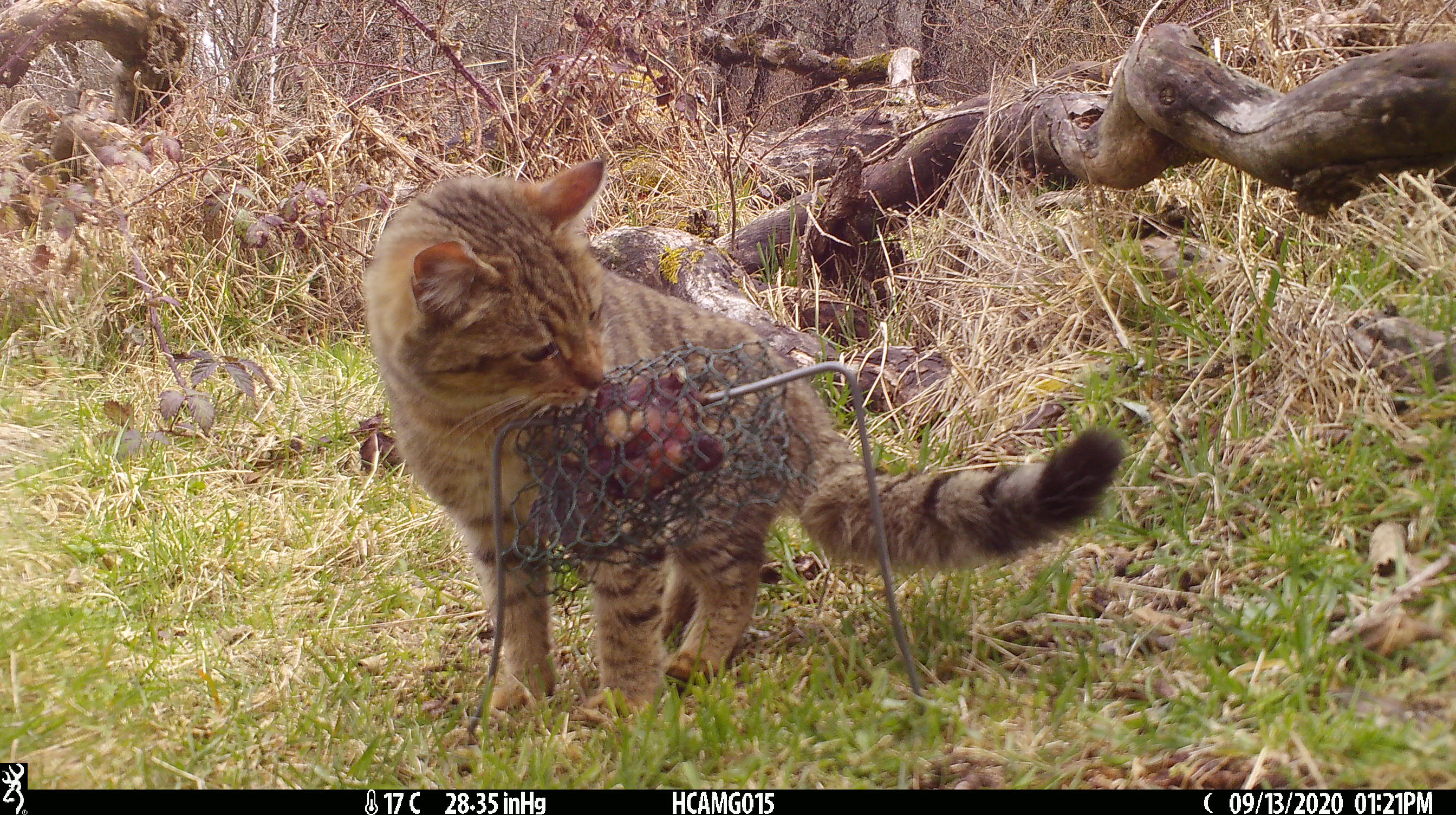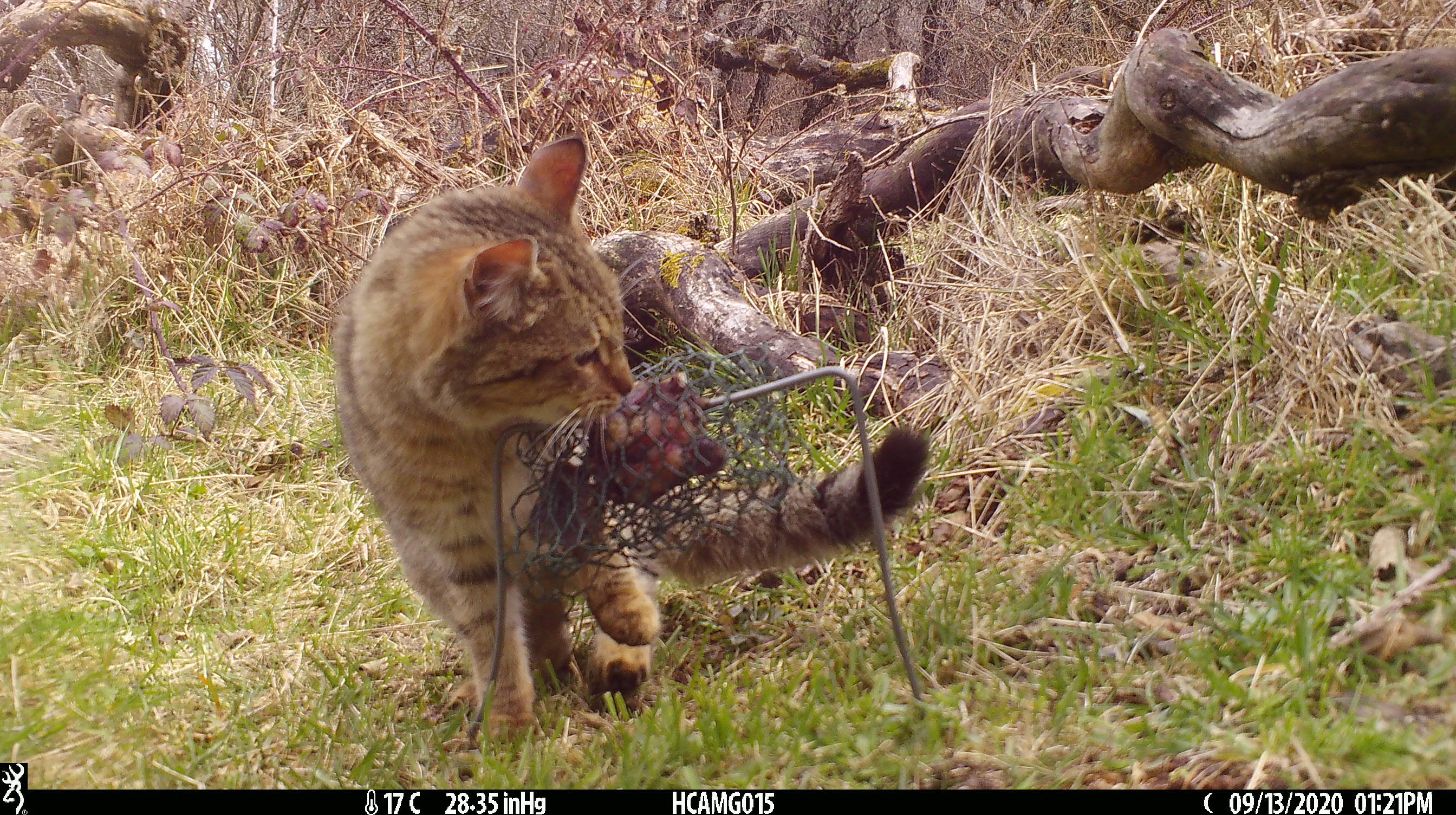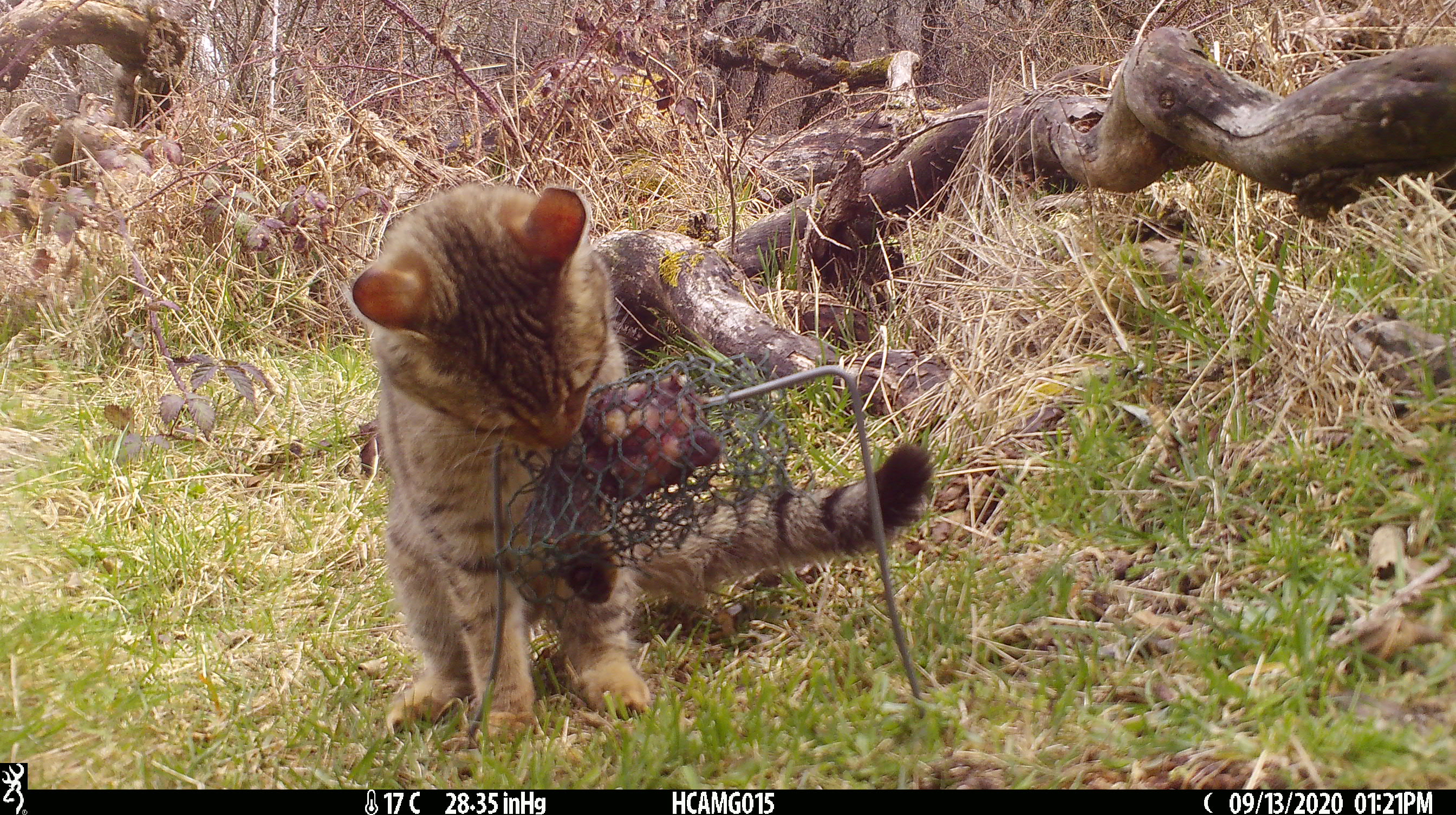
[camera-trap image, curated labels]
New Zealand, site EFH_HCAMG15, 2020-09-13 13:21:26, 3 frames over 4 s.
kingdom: Animalia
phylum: Chordata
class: Mammalia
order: Carnivora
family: Felidae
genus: Felis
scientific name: Felis catus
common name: domestic cat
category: cat